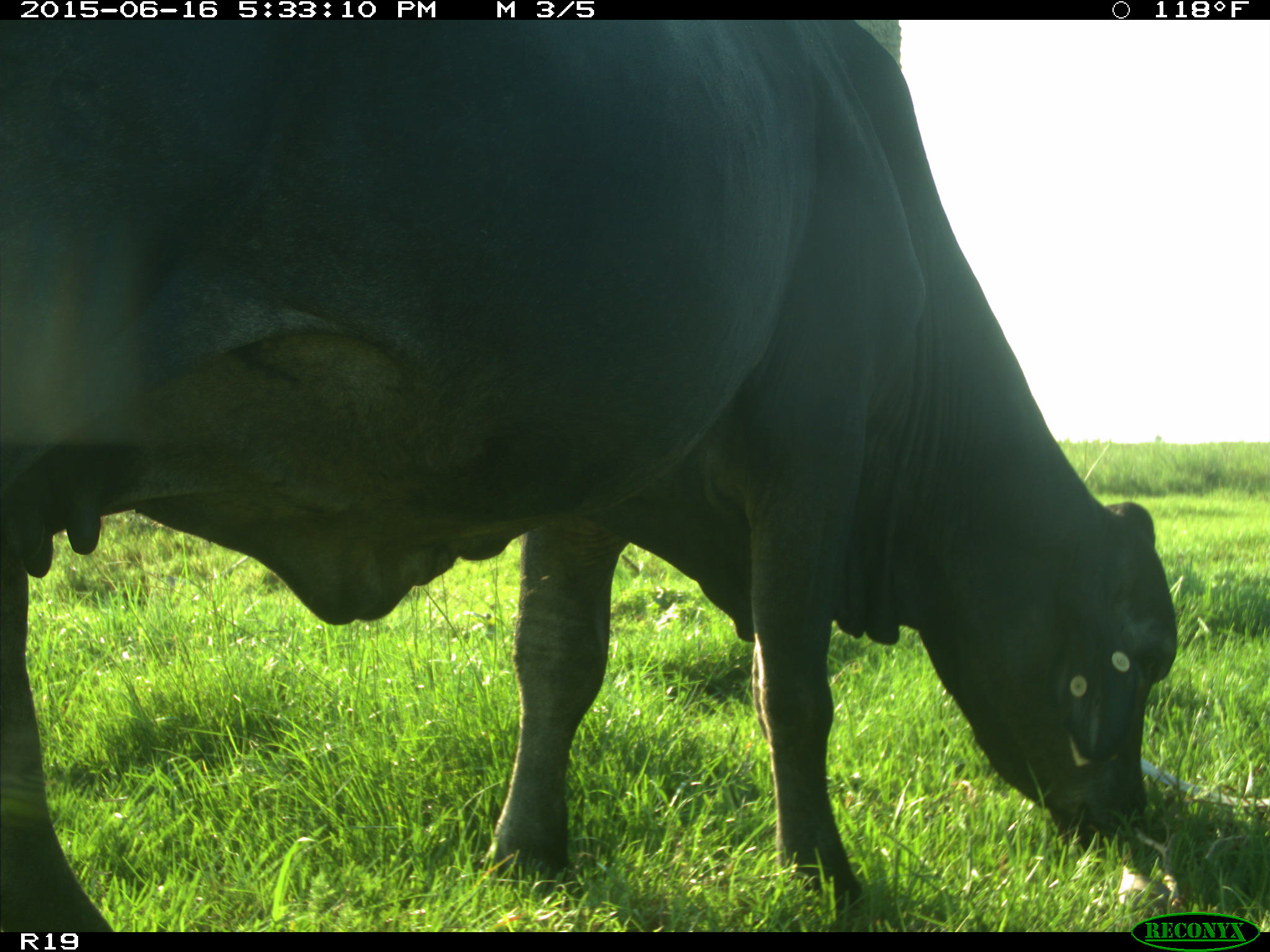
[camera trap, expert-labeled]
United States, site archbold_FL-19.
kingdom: Animalia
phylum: Chordata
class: Mammalia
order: Artiodactyla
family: Bovidae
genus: Bos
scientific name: Bos taurus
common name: domestic cow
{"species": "Bos taurus (domestic cow)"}